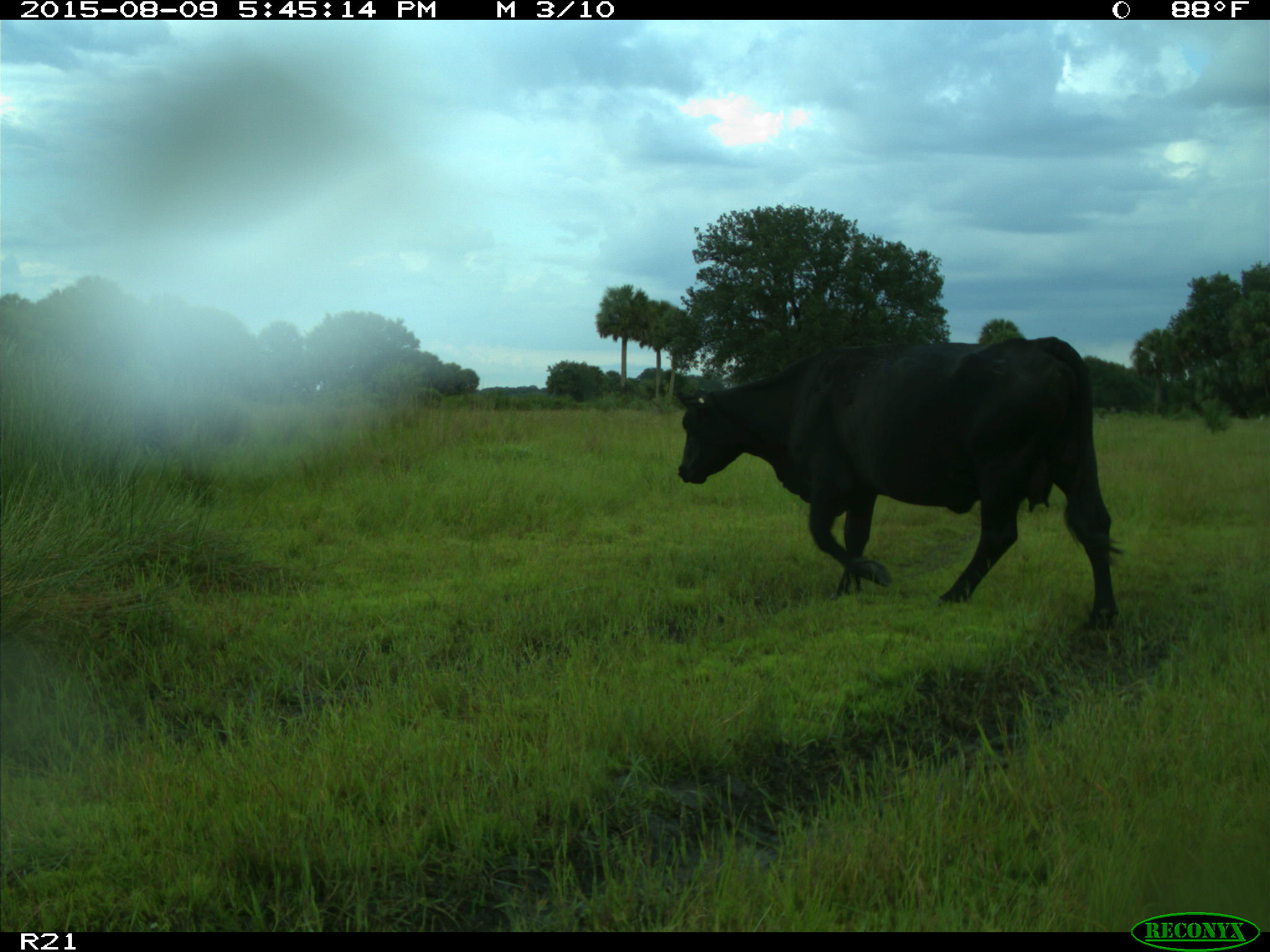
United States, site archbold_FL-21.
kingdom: Animalia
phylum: Chordata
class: Mammalia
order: Artiodactyla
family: Bovidae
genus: Bos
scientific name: Bos taurus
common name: domestic cow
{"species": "Bos taurus (domestic cow)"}